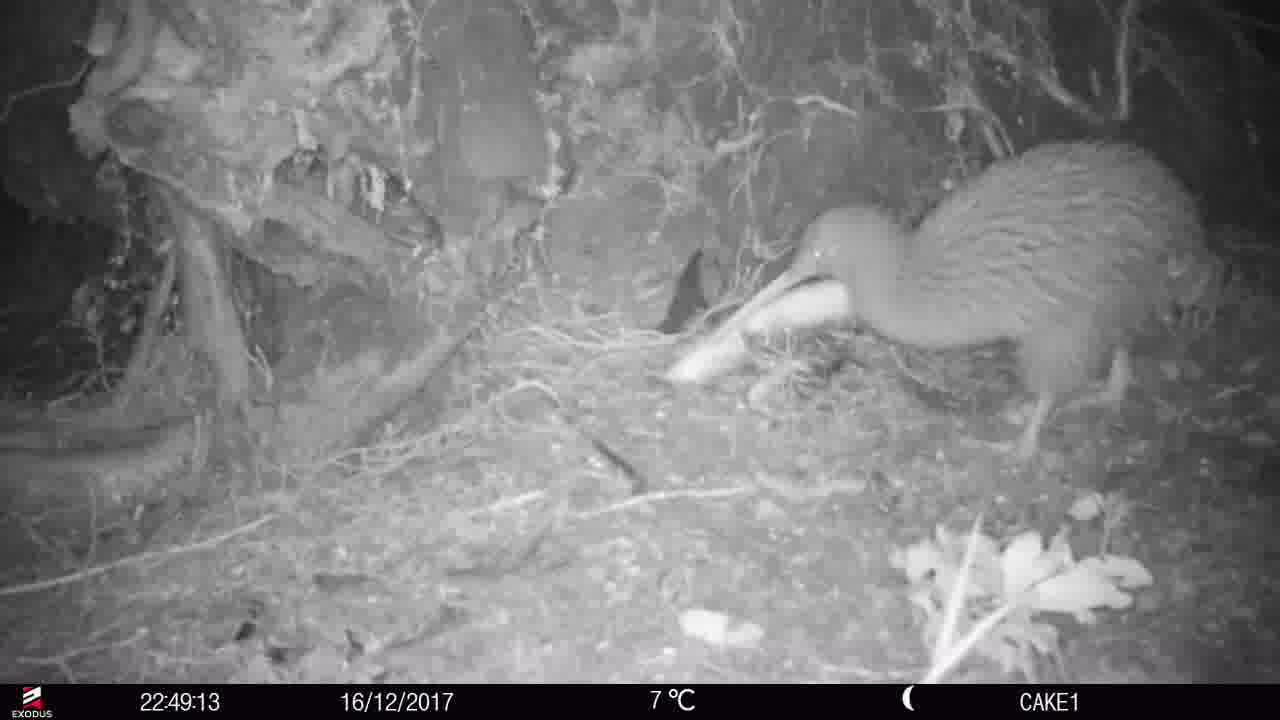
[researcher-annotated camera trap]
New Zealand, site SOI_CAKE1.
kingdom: Animalia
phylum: Chordata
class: Aves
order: Apterygiformes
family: Apterygidae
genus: Apteryx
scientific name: Apteryx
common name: kiwi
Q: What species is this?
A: Kiwi (Apteryx).